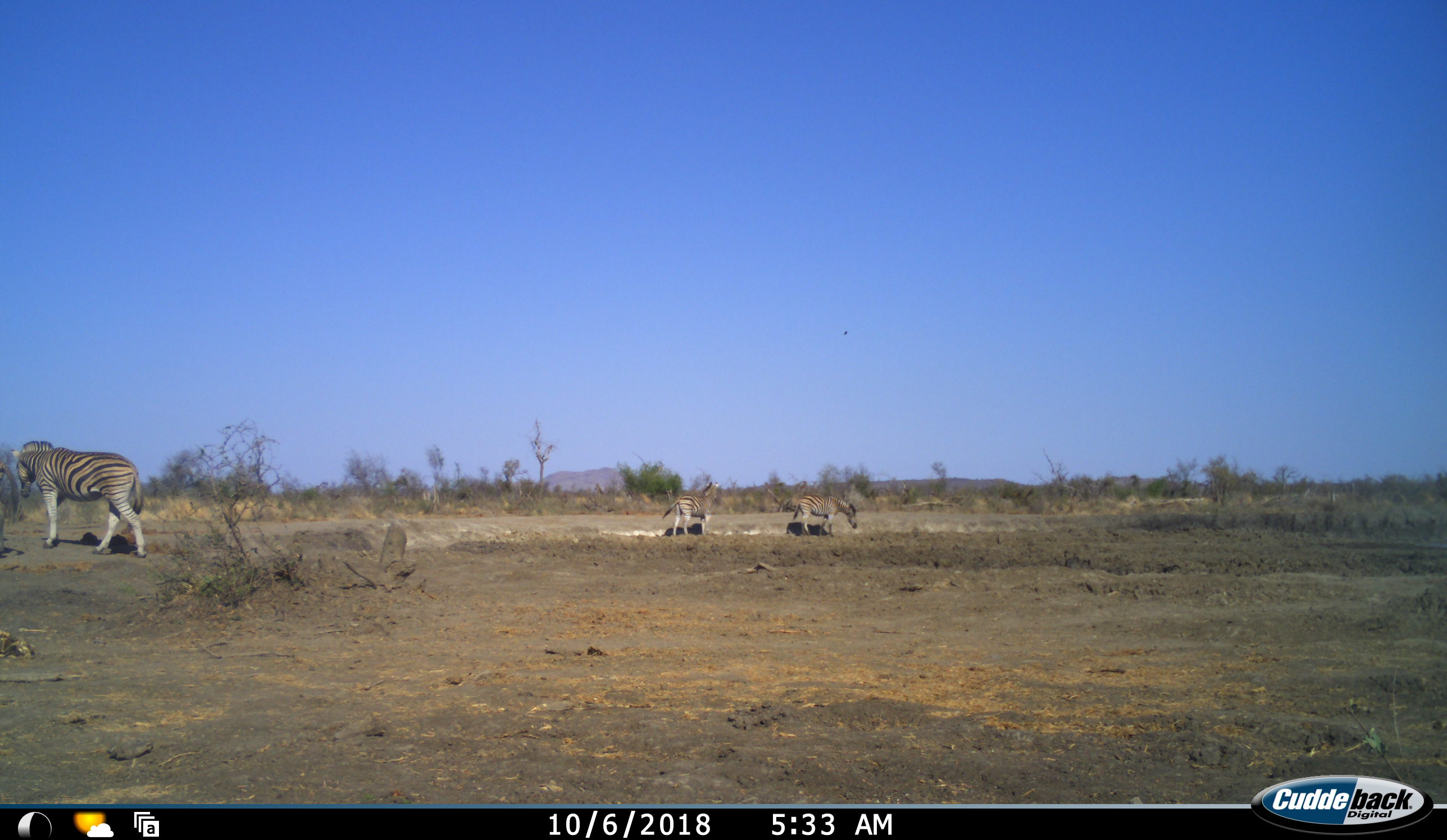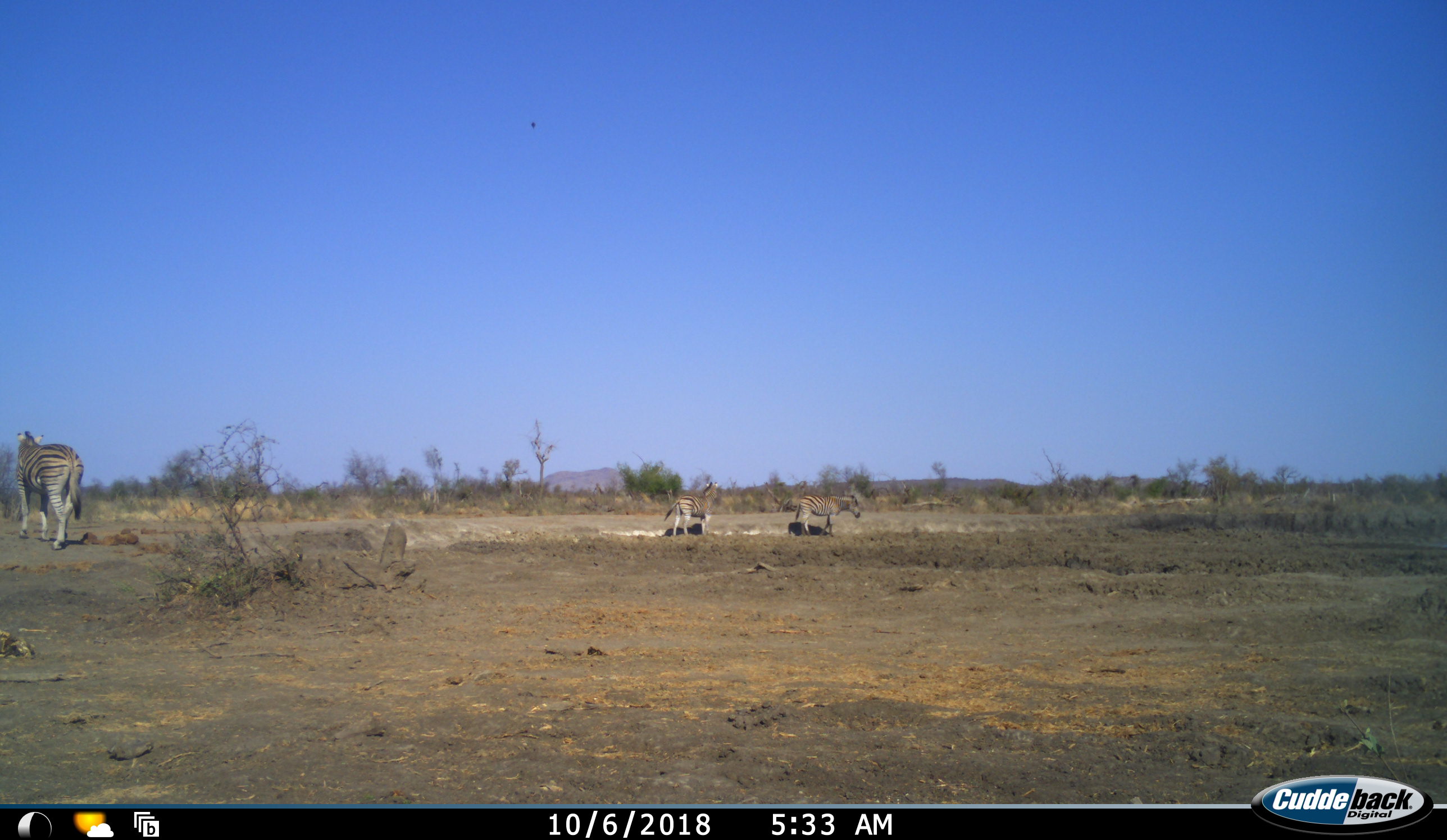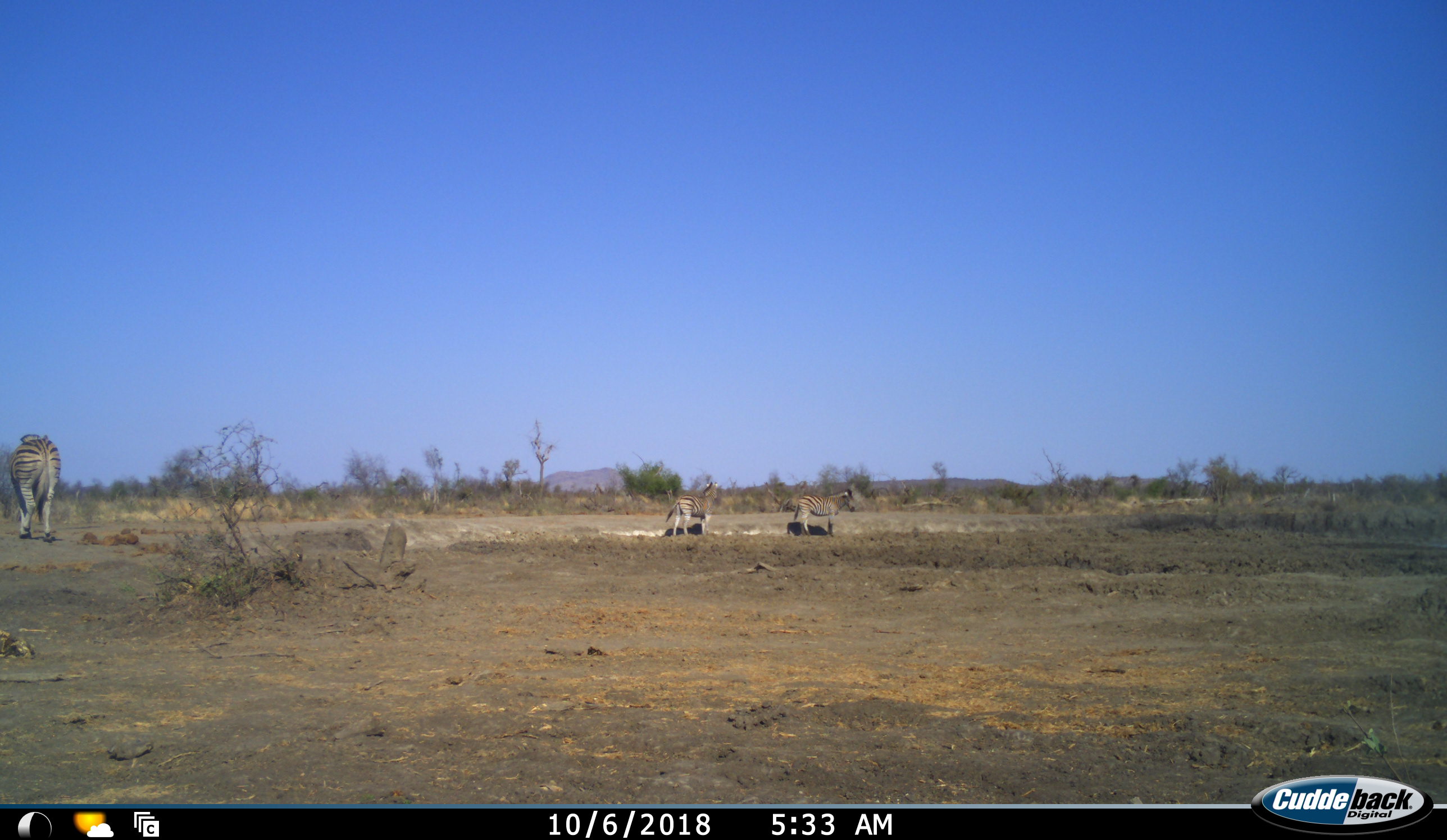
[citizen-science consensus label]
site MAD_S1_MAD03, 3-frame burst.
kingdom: Animalia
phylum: Chordata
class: Mammalia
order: Perissodactyla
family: Equidae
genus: Equus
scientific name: Equus quagga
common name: plains zebra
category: zebraplains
Zebraplains (plains zebra) (Equus quagga), count 3. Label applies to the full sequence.